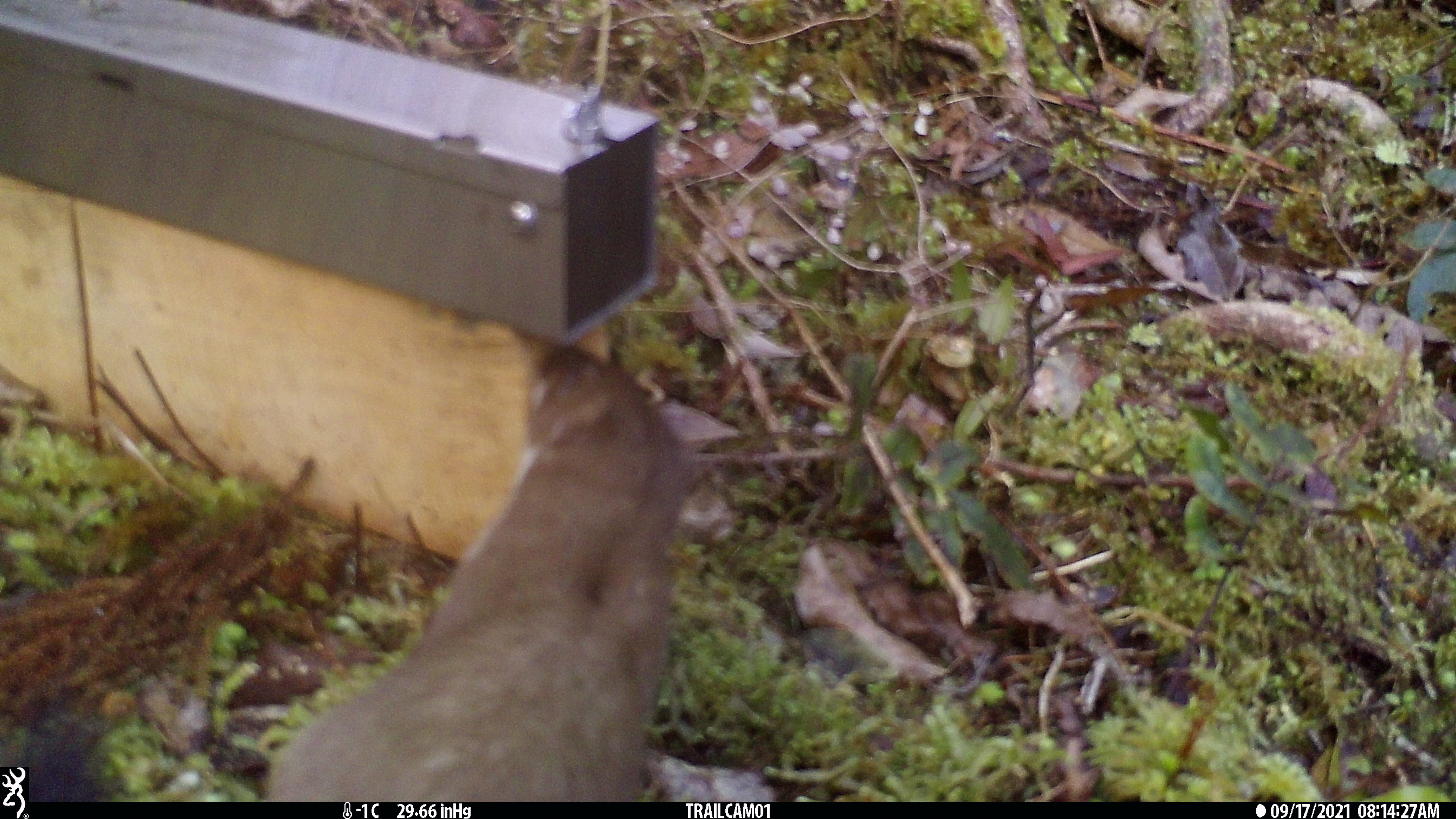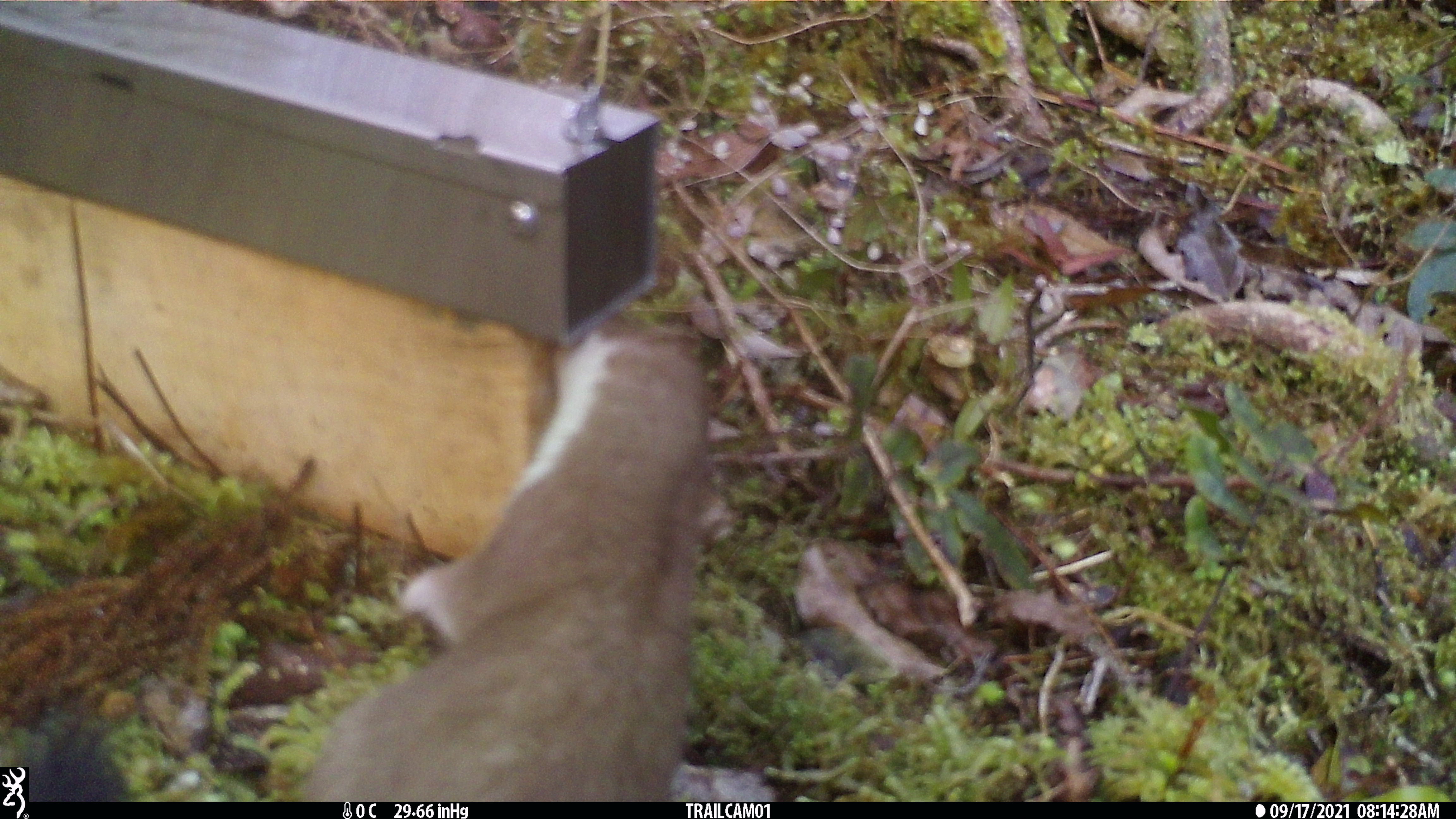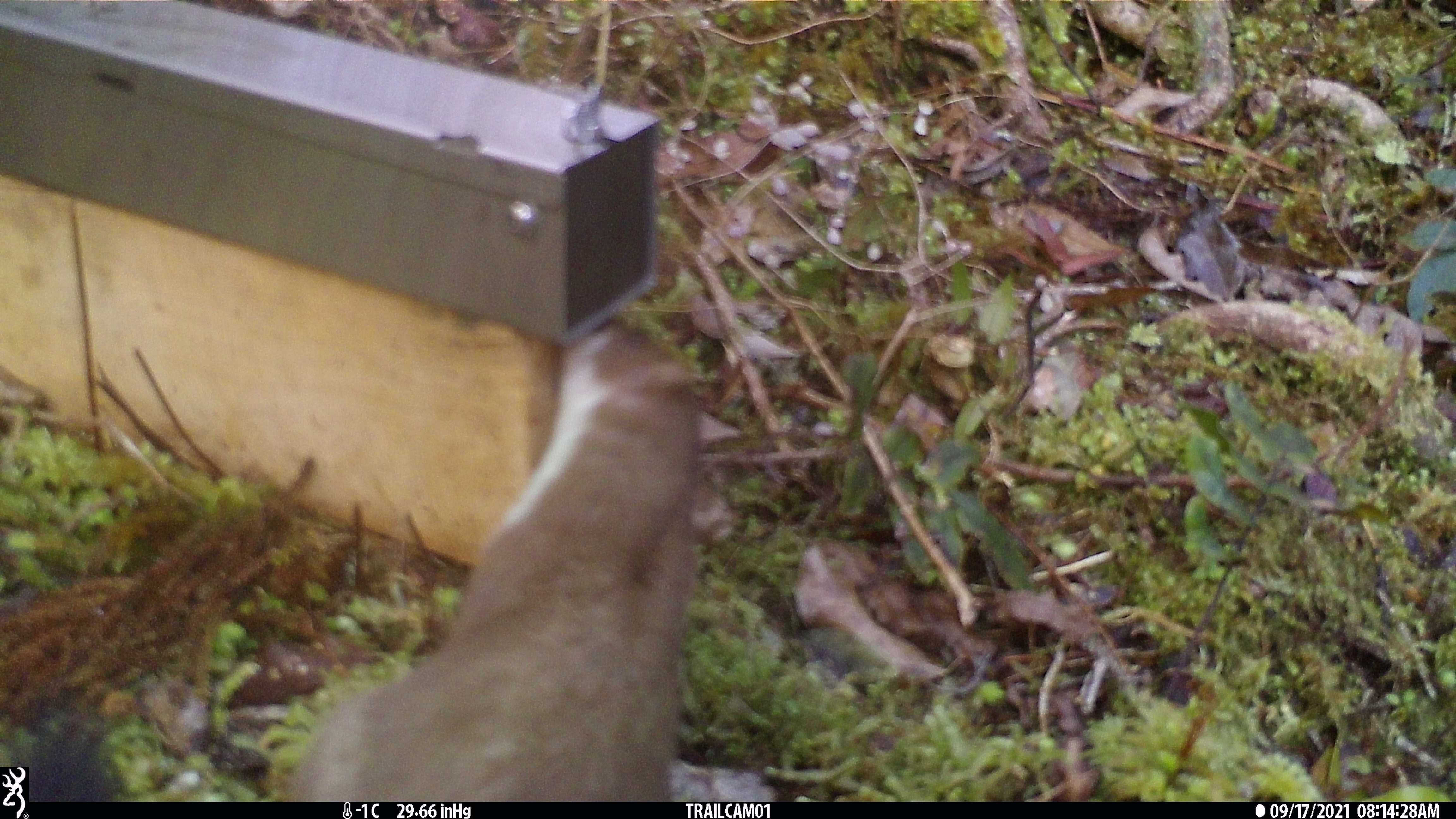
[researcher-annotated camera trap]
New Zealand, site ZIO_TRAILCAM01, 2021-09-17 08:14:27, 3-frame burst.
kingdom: Animalia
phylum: Chordata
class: Mammalia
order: Carnivora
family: Mustelidae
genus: Mustela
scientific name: Mustela erminea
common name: stoat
Stoat (Mustela erminea).